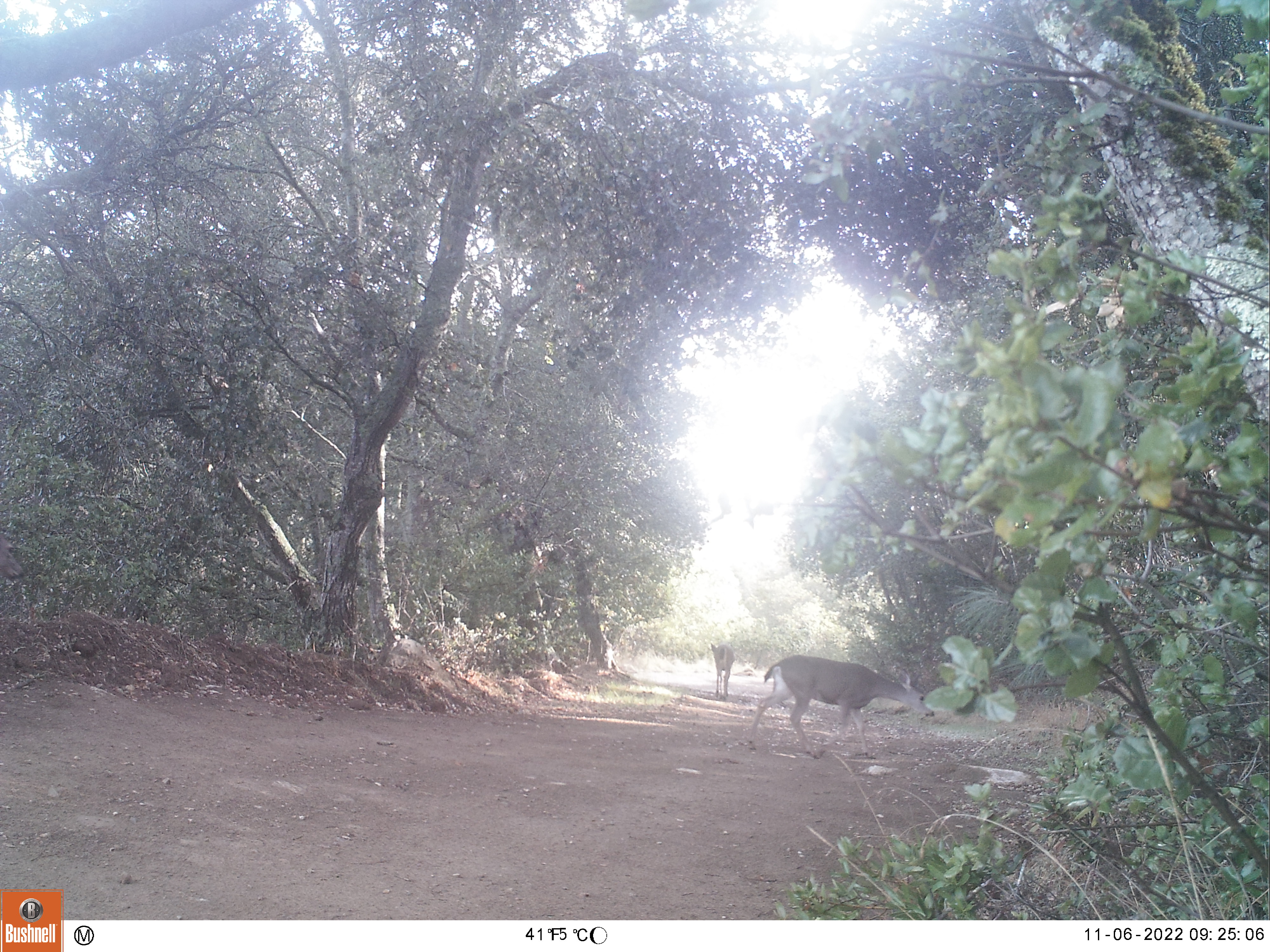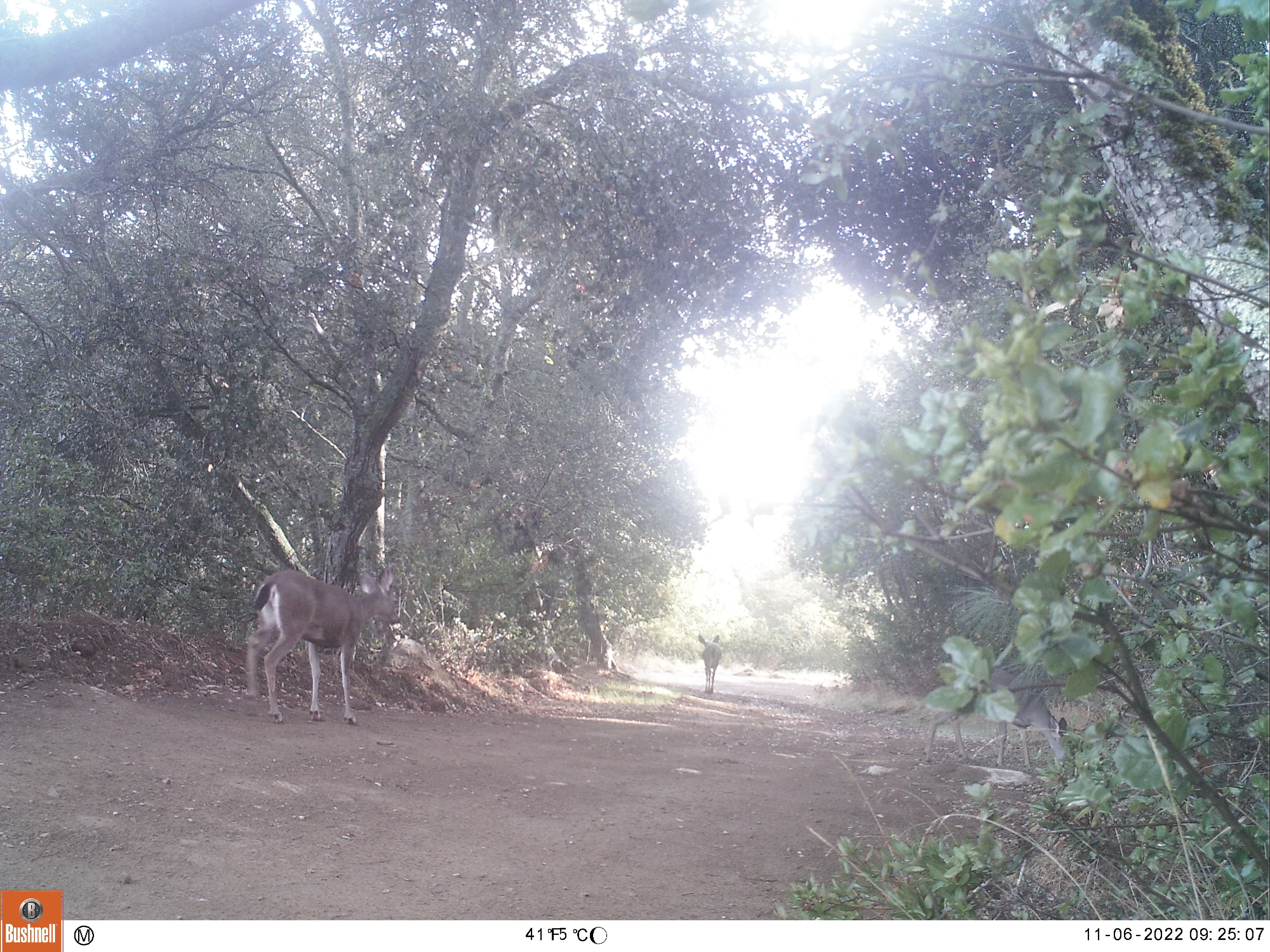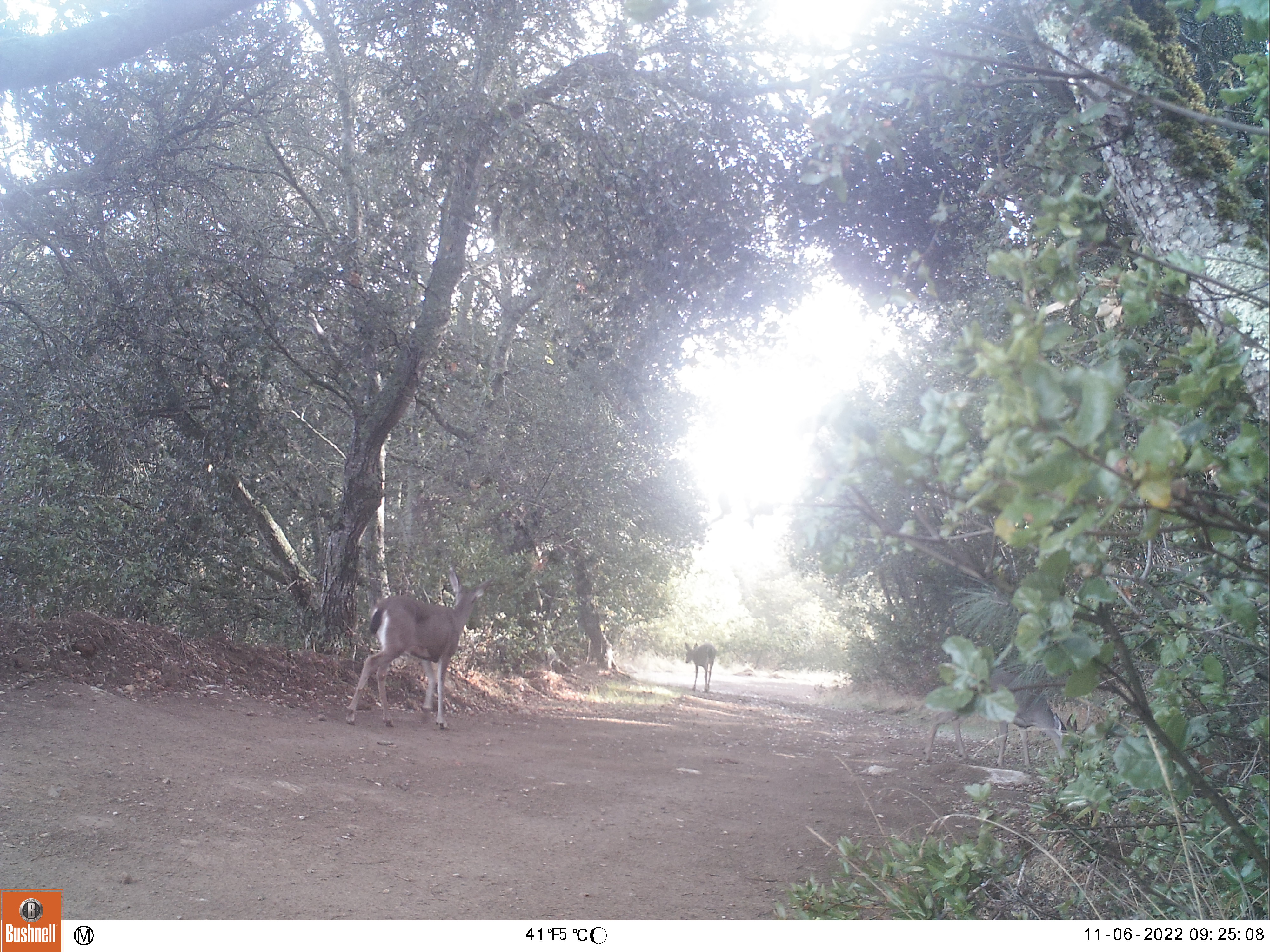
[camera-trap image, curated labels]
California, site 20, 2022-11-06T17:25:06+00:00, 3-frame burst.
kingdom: Animalia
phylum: Chordata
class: Mammalia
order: Artiodactyla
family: Cervidae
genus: Odocoileus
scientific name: Odocoileus hemionus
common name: mule deer